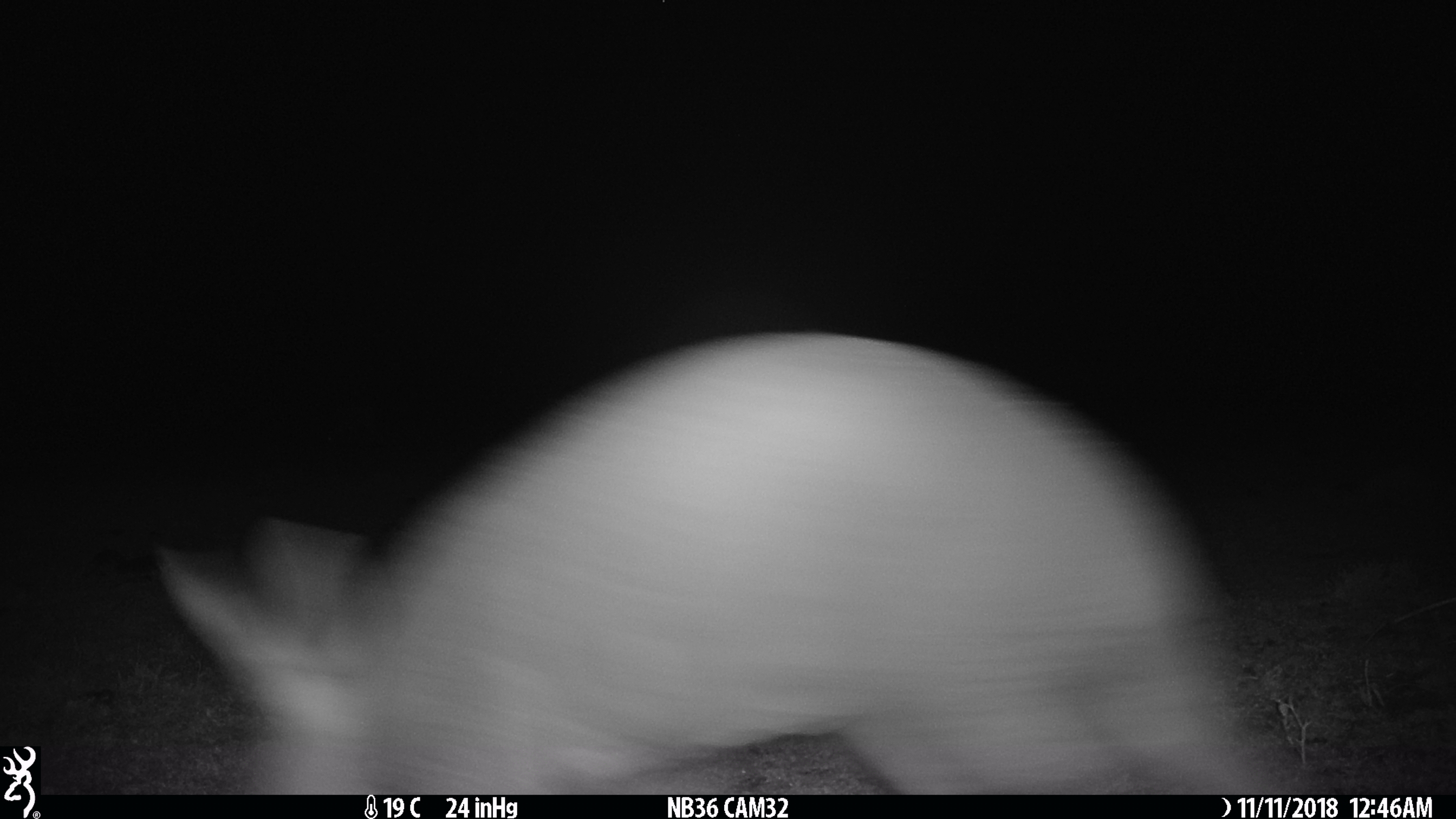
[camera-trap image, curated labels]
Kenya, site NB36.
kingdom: Animalia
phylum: Chordata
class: Mammalia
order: Tubulidentata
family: Orycteropodidae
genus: Orycteropus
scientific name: Orycteropus afer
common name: aardvark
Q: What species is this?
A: Aardvark (Orycteropus afer).